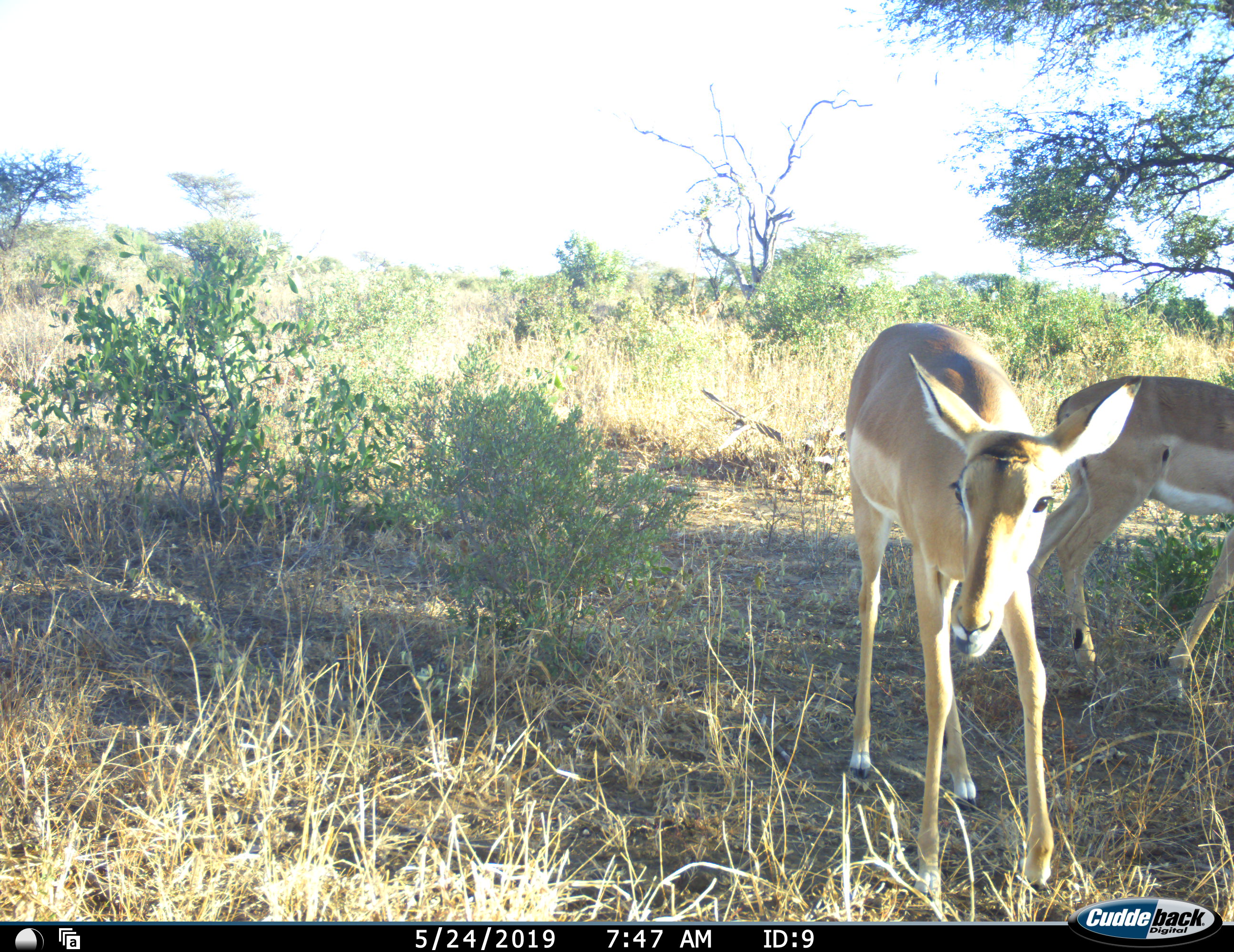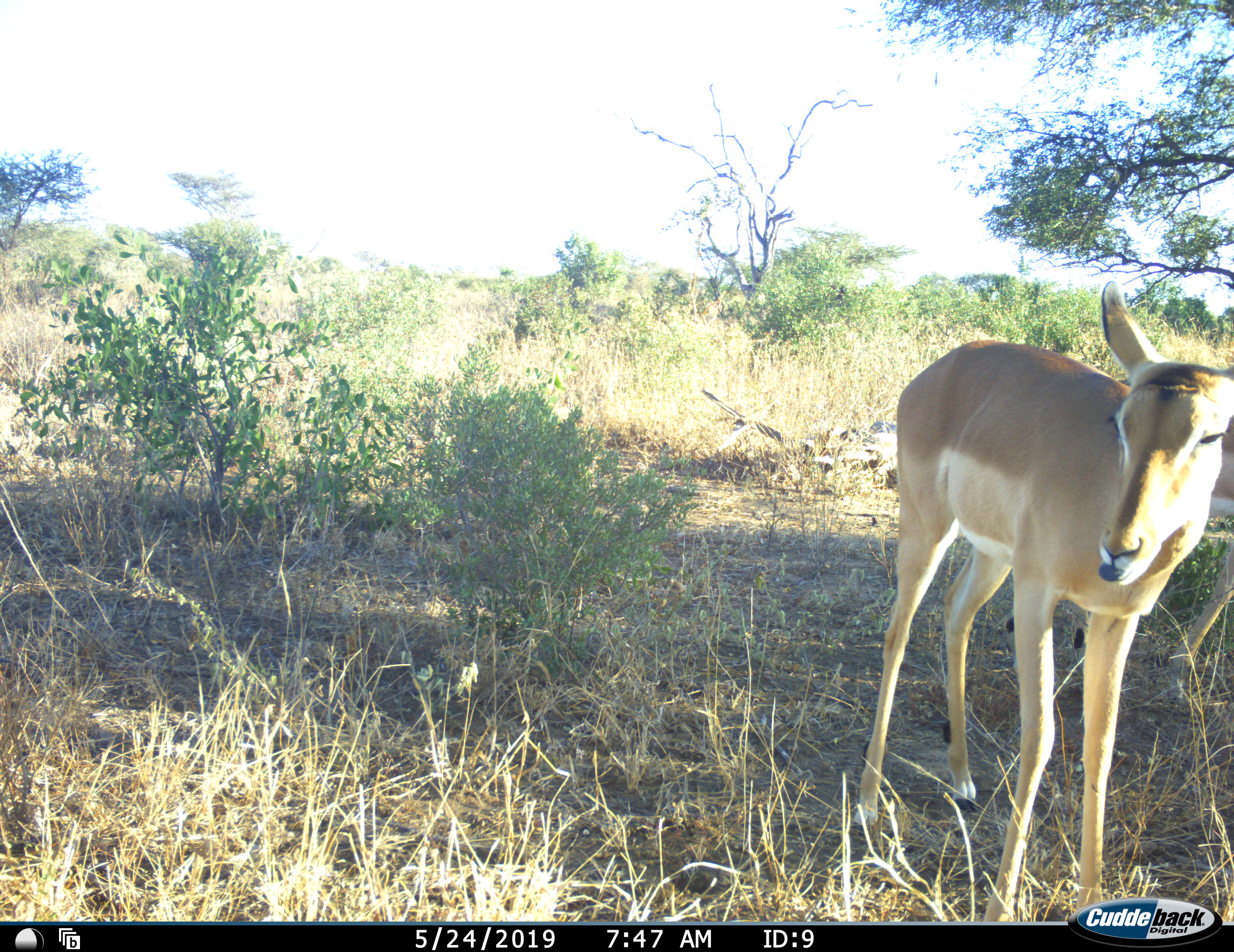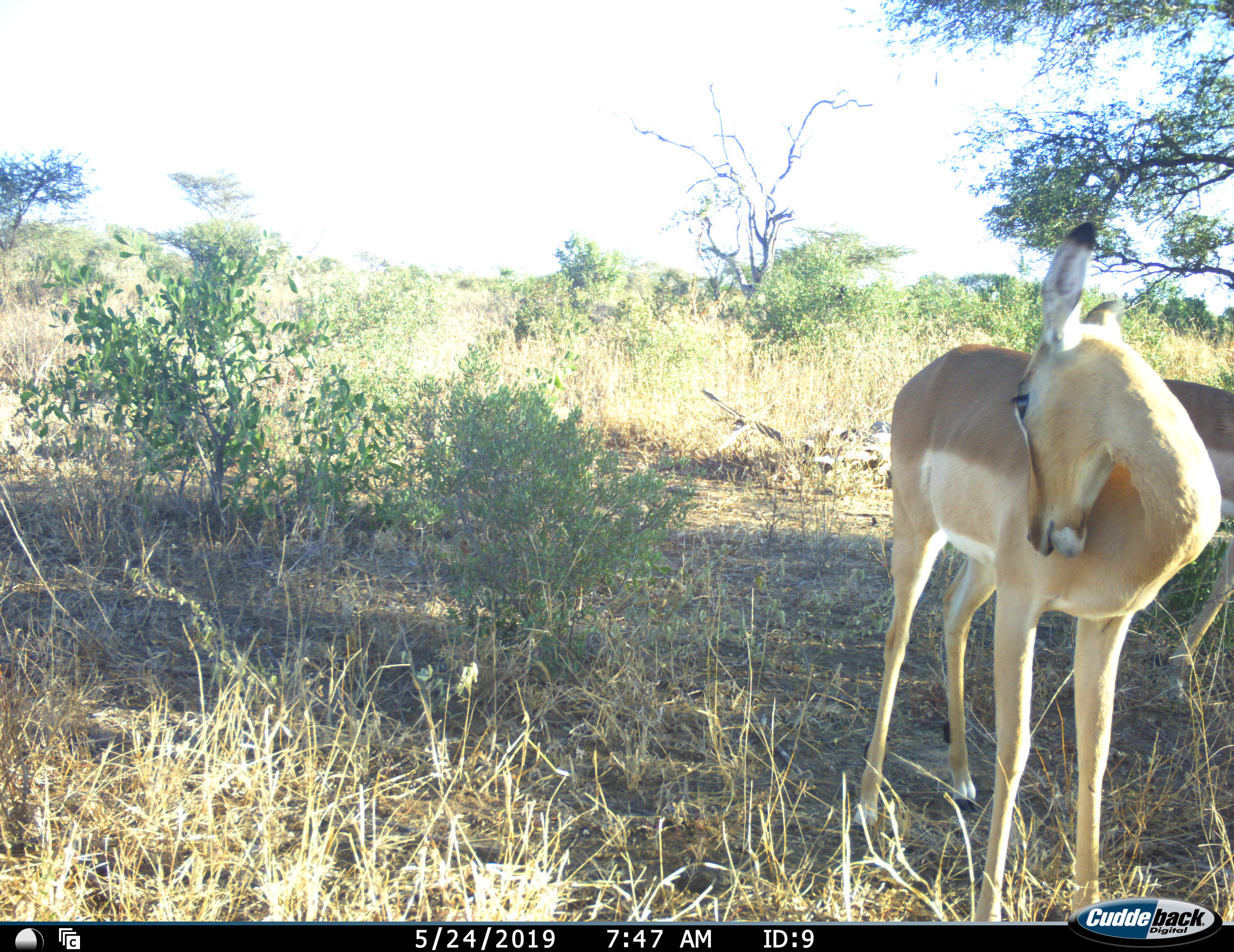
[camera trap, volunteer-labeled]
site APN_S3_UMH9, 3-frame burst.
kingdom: Animalia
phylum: Chordata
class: Mammalia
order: Artiodactyla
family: Bovidae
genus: Aepyceros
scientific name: Aepyceros melampus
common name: impala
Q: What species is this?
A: Impala (Aepyceros melampus).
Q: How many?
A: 2.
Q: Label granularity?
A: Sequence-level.